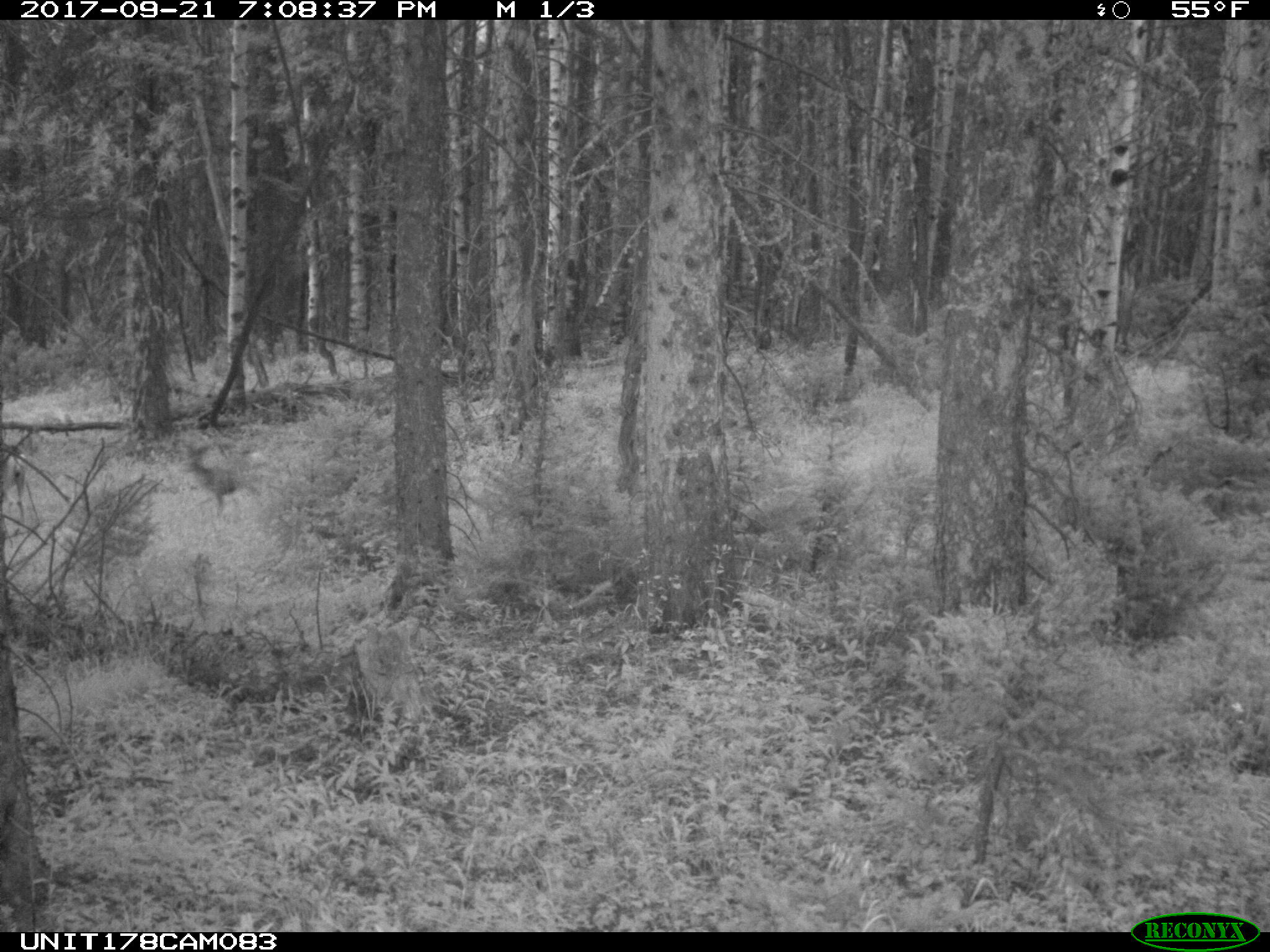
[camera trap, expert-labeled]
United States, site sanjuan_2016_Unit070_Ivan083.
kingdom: Animalia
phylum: Chordata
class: Mammalia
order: Artiodactyla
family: Cervidae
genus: Odocoileus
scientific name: Odocoileus hemionus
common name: mule deer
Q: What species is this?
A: Odocoileus hemionus (mule deer).